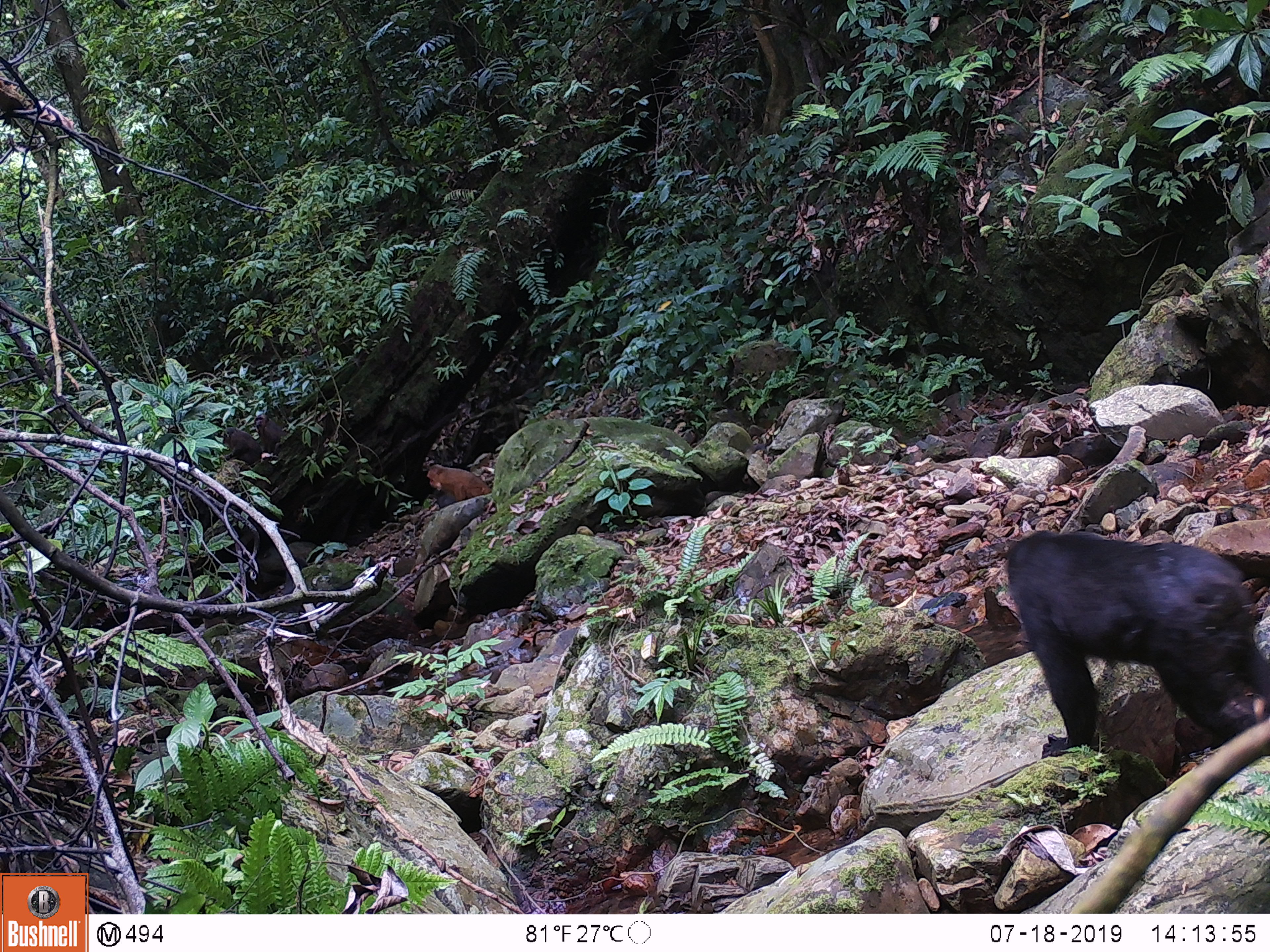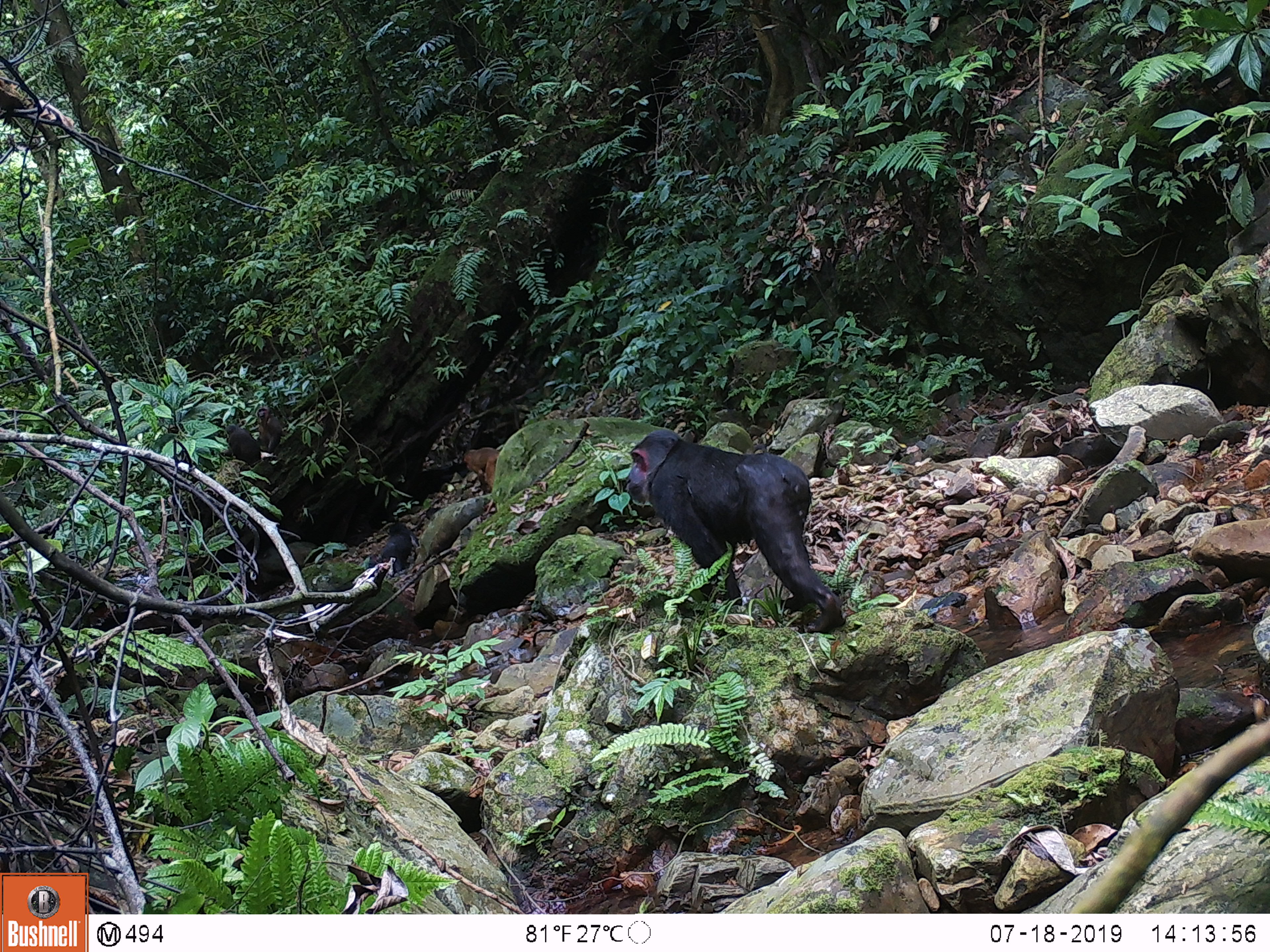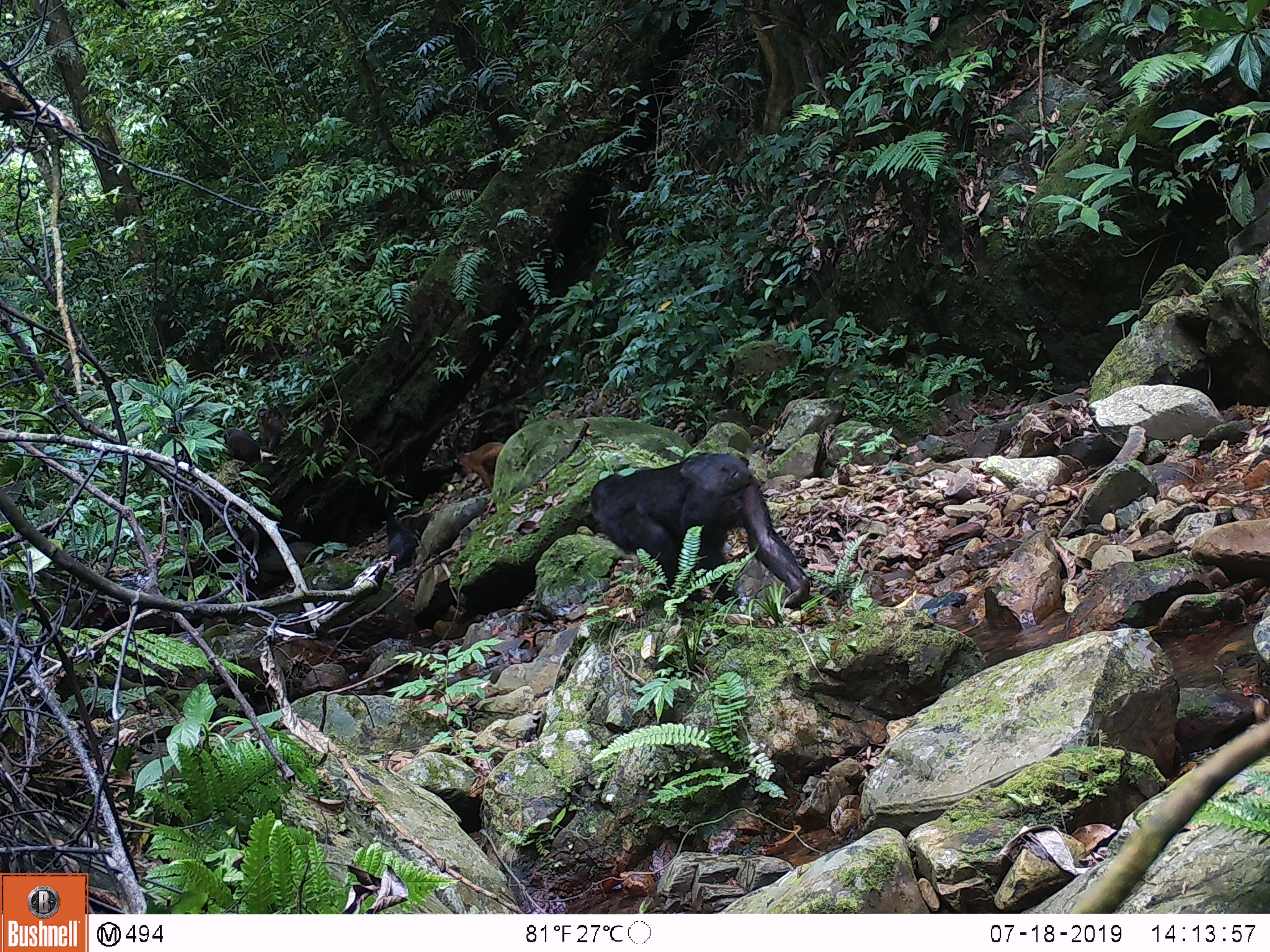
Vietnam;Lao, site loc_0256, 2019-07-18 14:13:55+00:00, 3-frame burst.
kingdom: Animalia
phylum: Chordata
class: Mammalia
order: Primates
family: Cercopithecidae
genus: Macaca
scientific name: Macaca arctoides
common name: stump-tailed macaque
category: stump tailed macaque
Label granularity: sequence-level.